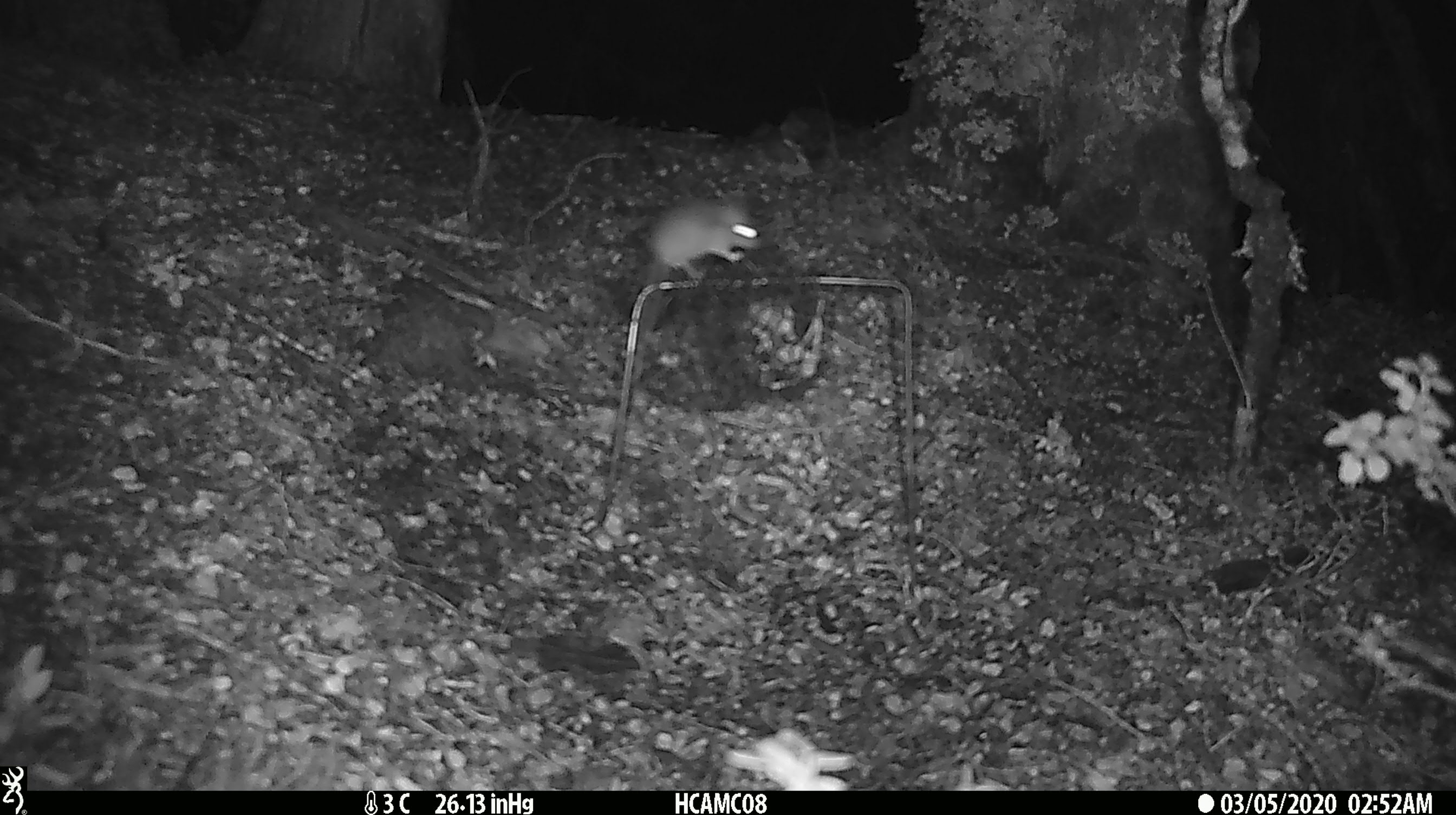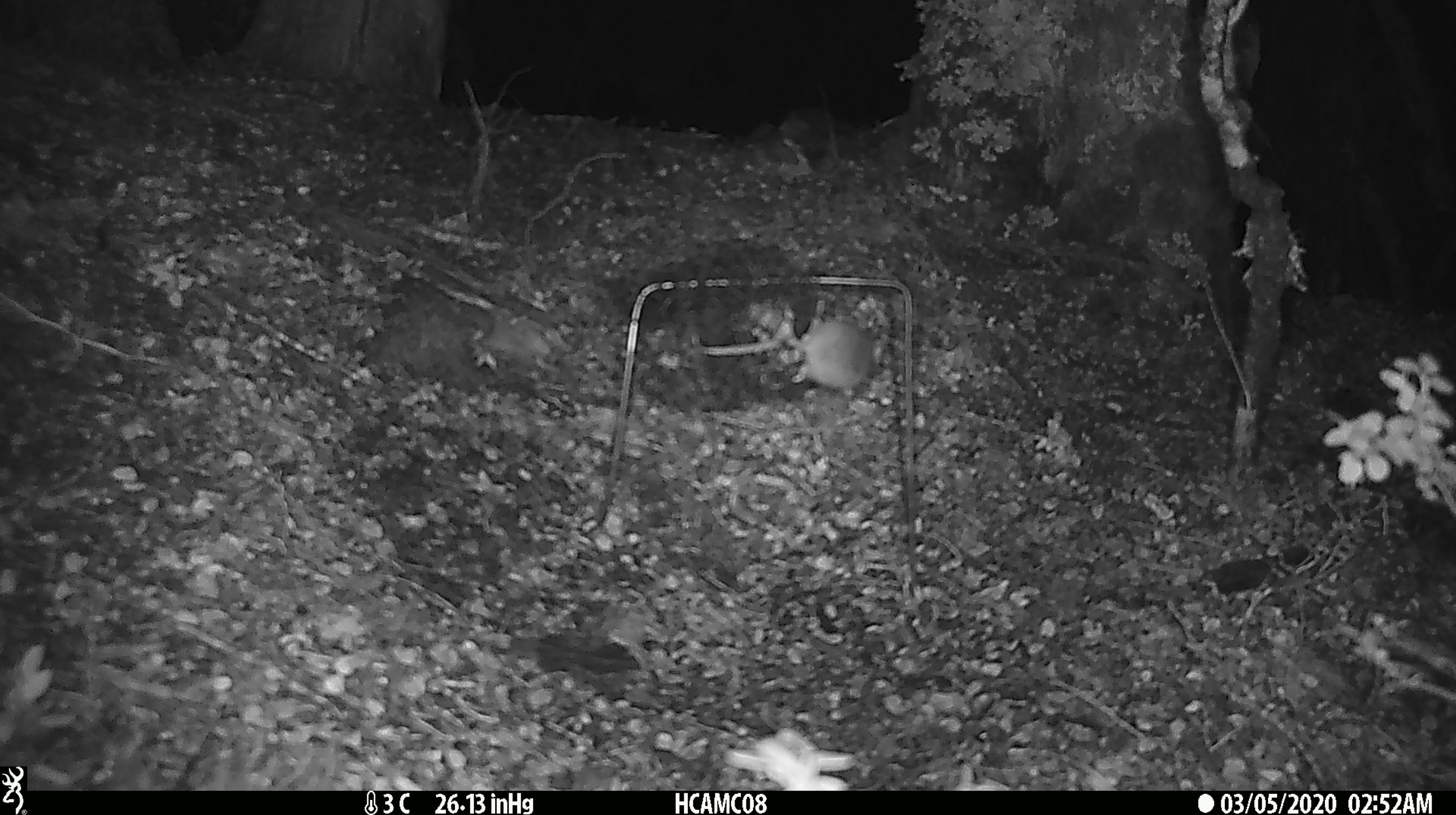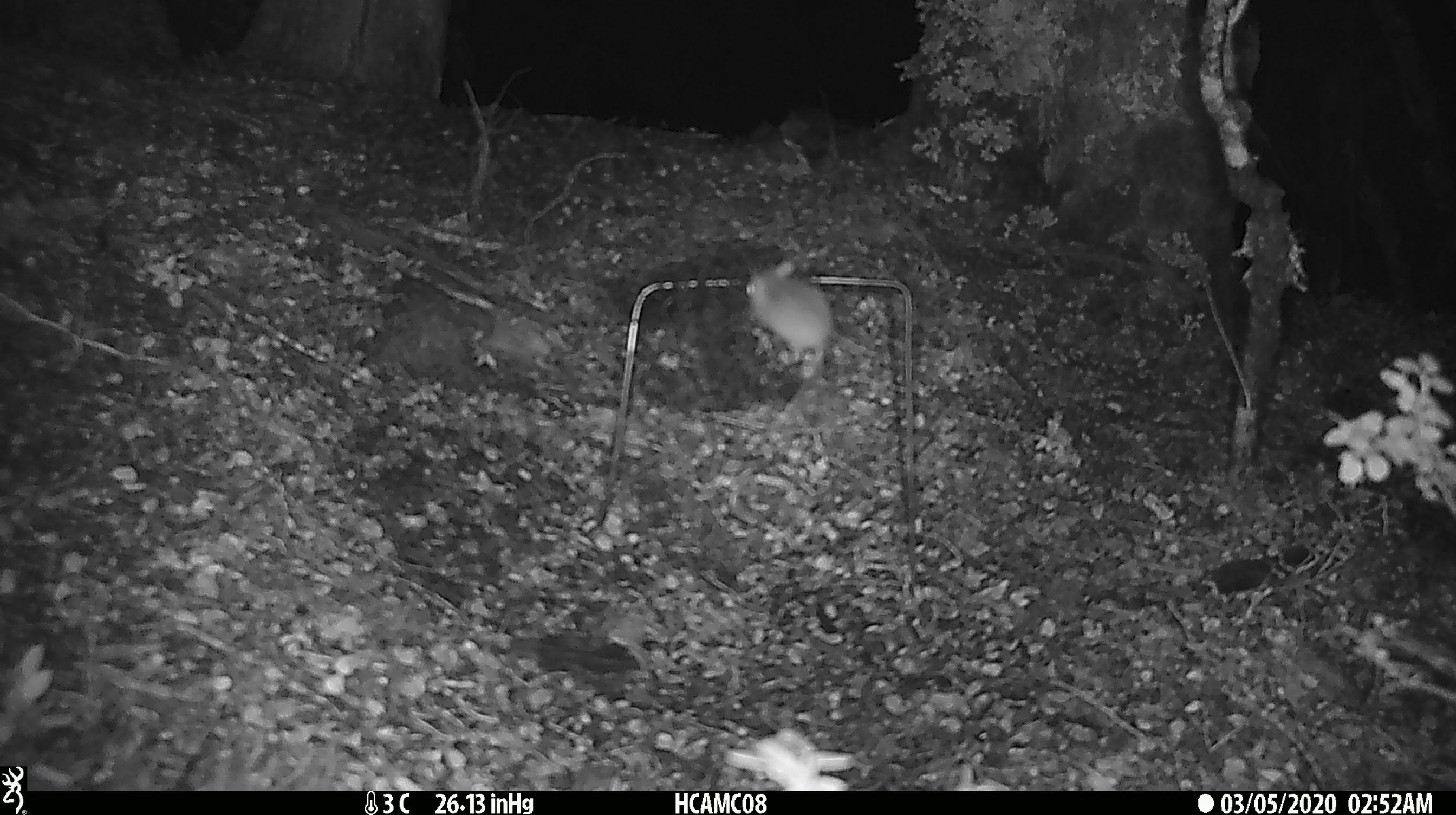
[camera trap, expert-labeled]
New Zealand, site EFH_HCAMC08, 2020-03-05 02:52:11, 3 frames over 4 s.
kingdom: Animalia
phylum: Chordata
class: Mammalia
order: Rodentia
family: Muridae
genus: Mus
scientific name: Mus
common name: mouse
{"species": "mouse (Mus)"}